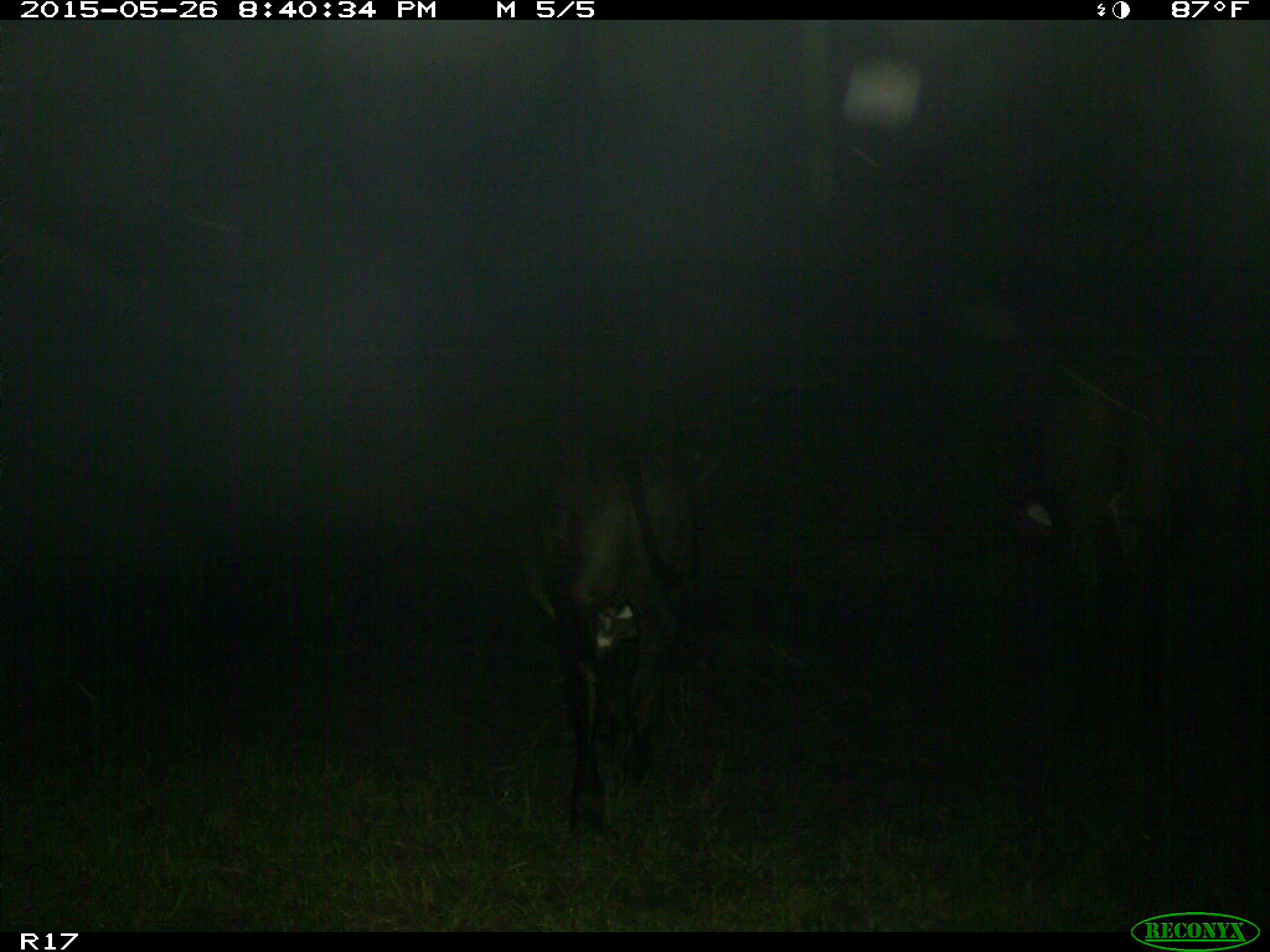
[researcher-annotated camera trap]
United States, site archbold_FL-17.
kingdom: Animalia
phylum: Chordata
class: Mammalia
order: Artiodactyla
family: Bovidae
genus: Bos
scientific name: Bos taurus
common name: domestic cow